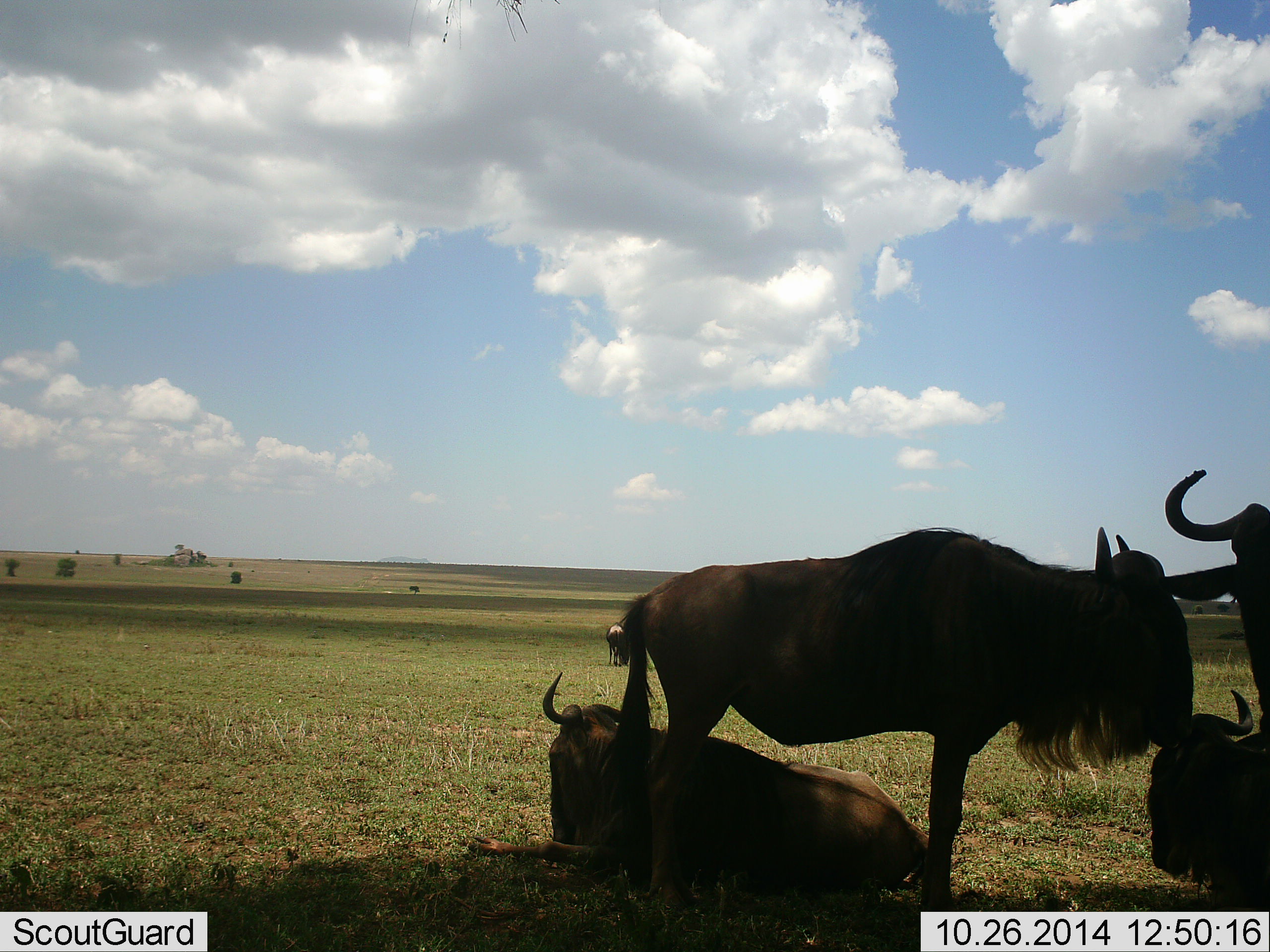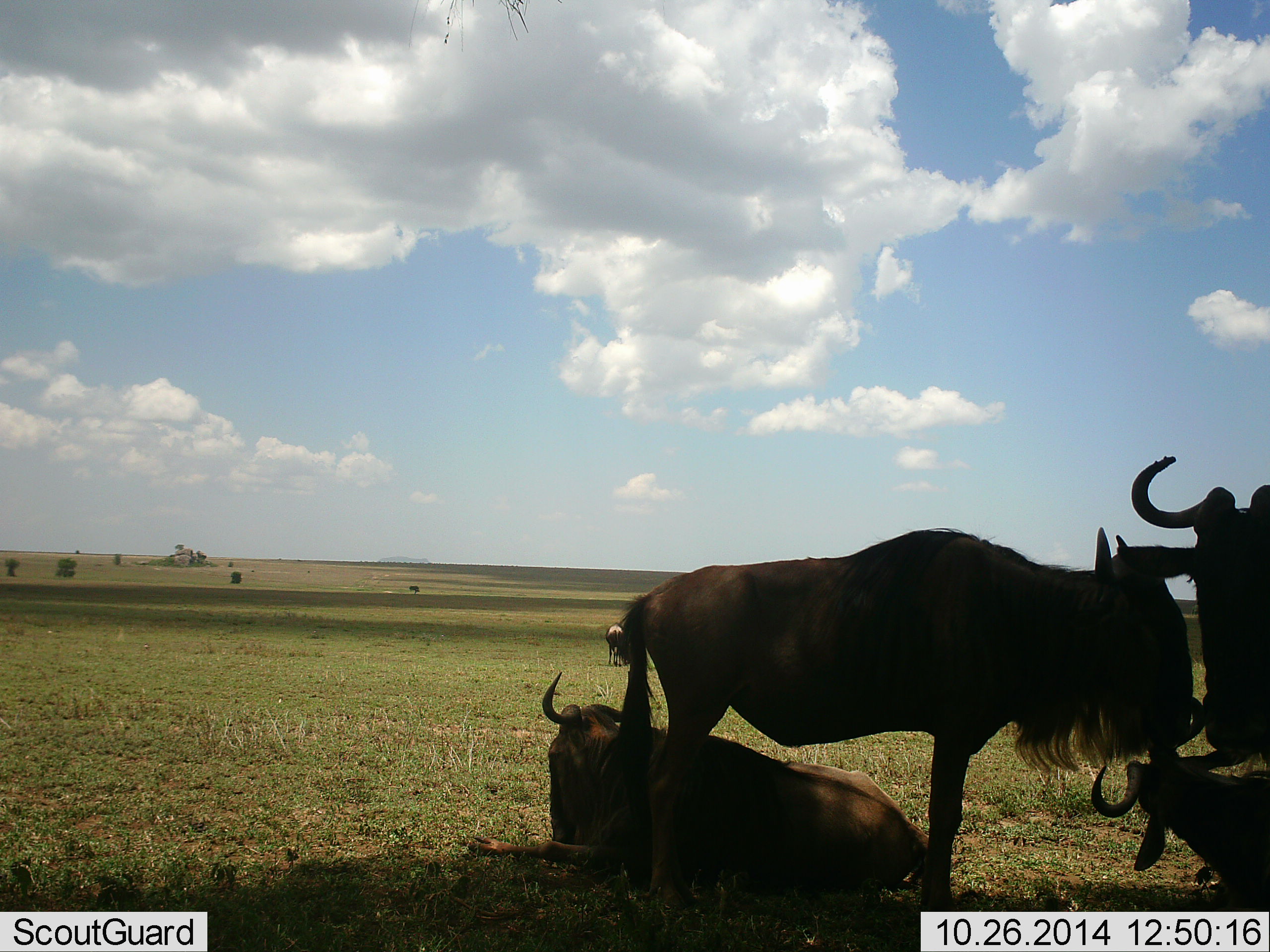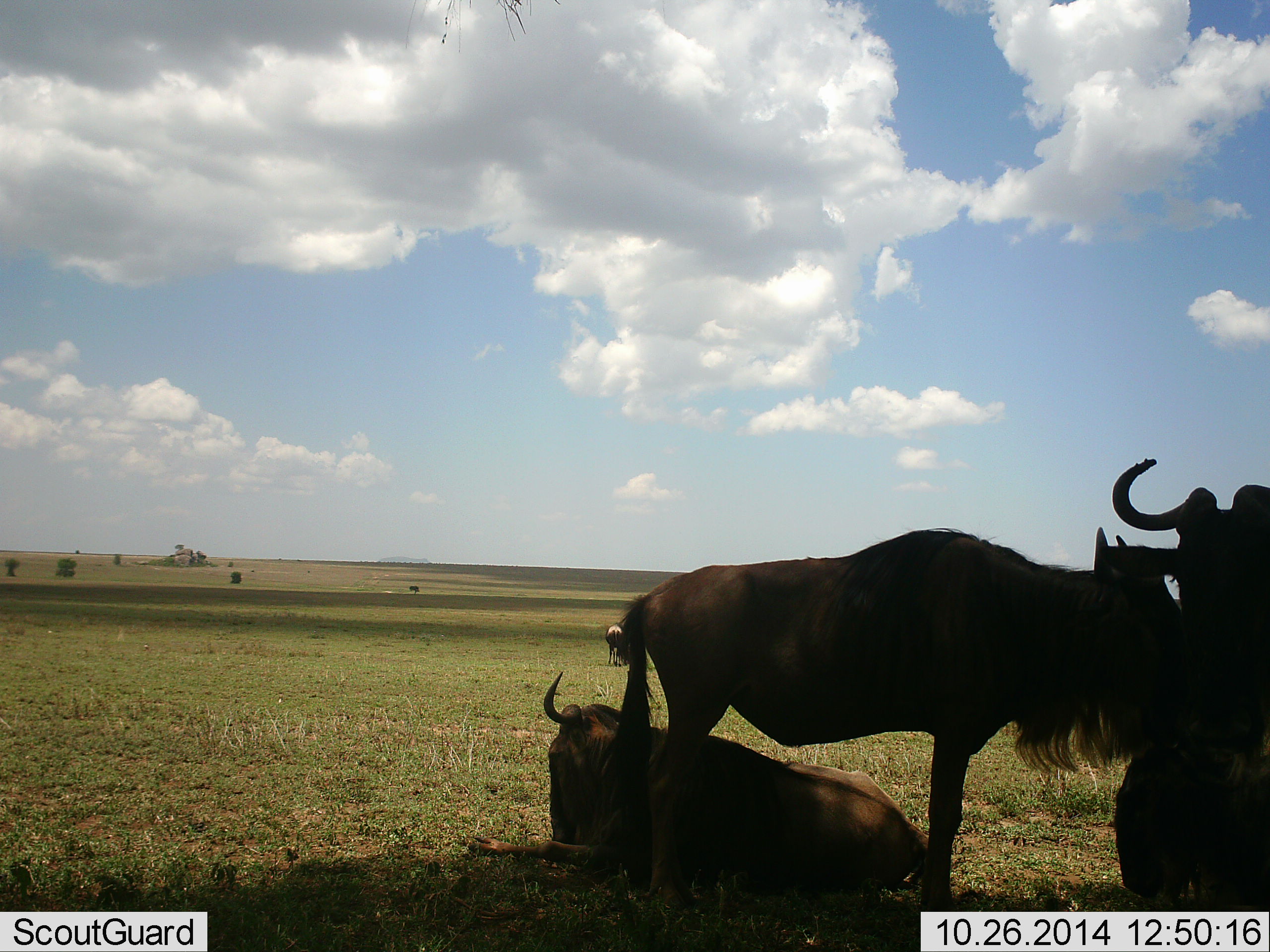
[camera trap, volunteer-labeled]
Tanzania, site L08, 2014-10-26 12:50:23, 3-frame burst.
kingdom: Animalia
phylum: Chordata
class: Mammalia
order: Artiodactyla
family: Bovidae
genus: Connochaetes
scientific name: Connochaetes taurinus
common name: blue wildebeest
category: wildebeest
Wildebeest (blue wildebeest) (Connochaetes taurinus), count 4. Behavior (volunteer vote fractions): standing 73%, resting 100%, moving 0%, interacting 0%. Young present (vote fraction): 9%. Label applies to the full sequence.